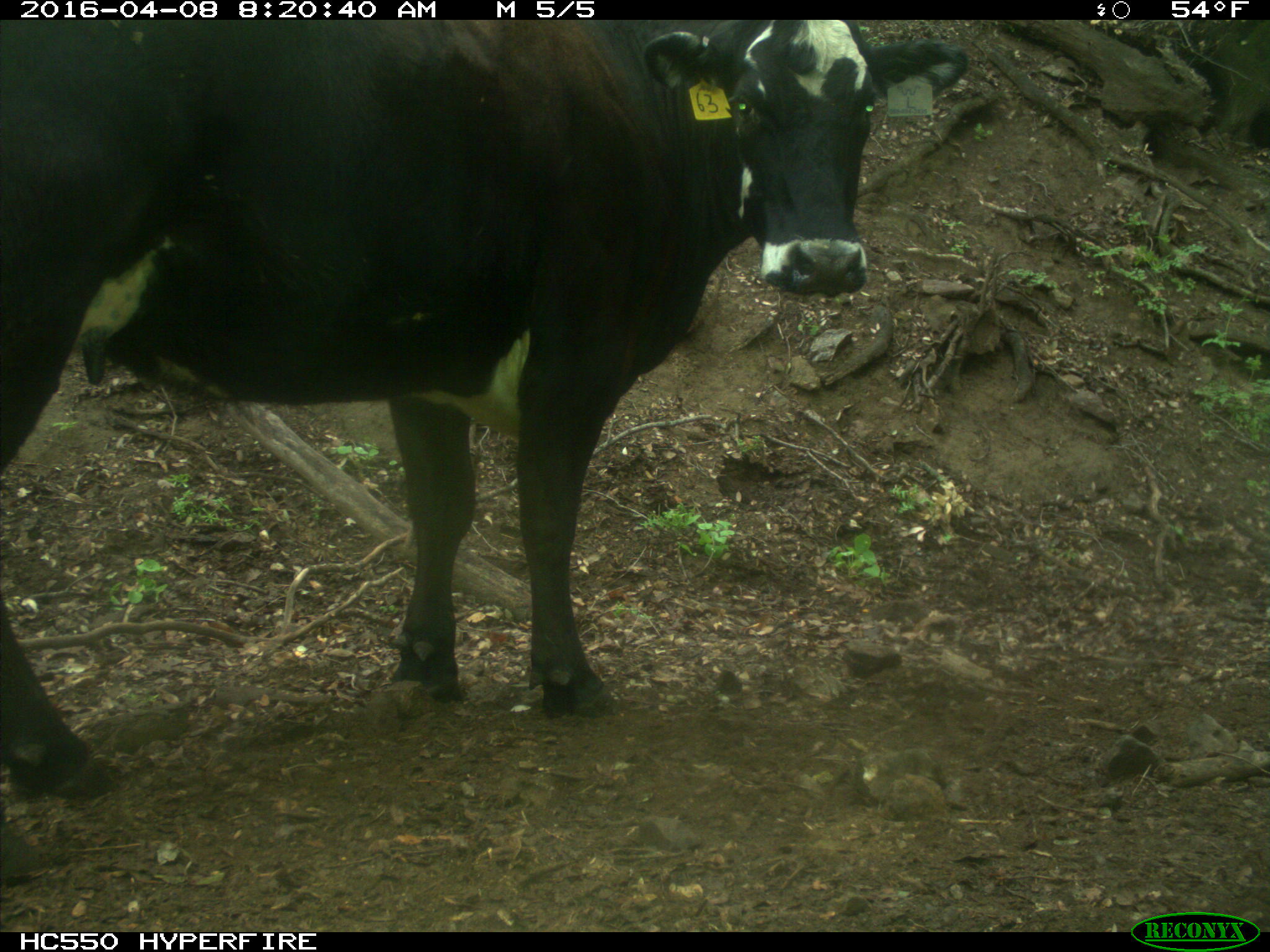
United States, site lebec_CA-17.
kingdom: Animalia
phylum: Chordata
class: Mammalia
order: Artiodactyla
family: Bovidae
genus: Bos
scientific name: Bos taurus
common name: domestic cow